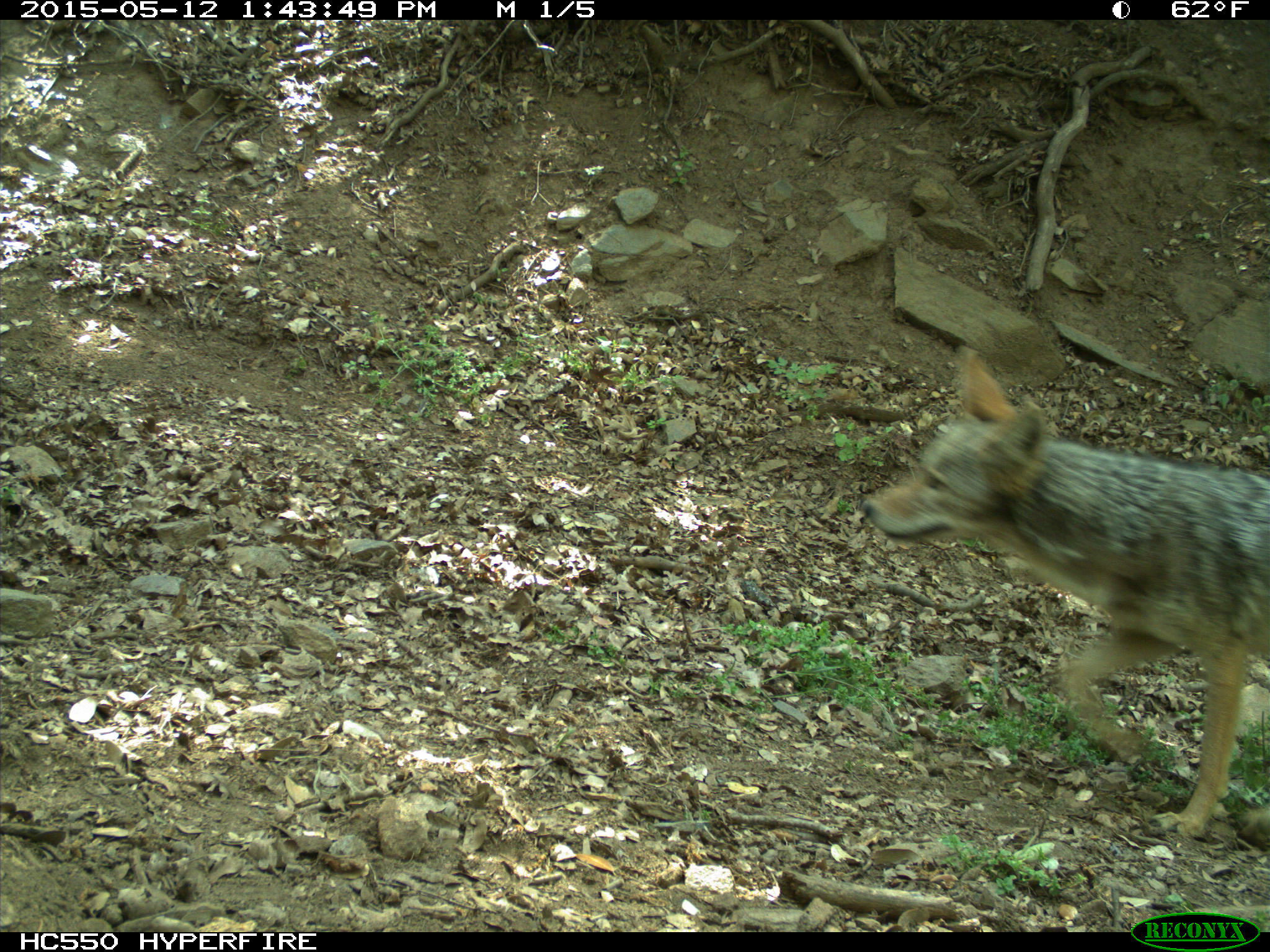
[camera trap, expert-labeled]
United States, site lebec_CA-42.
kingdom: Animalia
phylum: Chordata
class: Mammalia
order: Carnivora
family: Canidae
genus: Canis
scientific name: Canis latrans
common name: coyote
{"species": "Canis latrans (coyote)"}